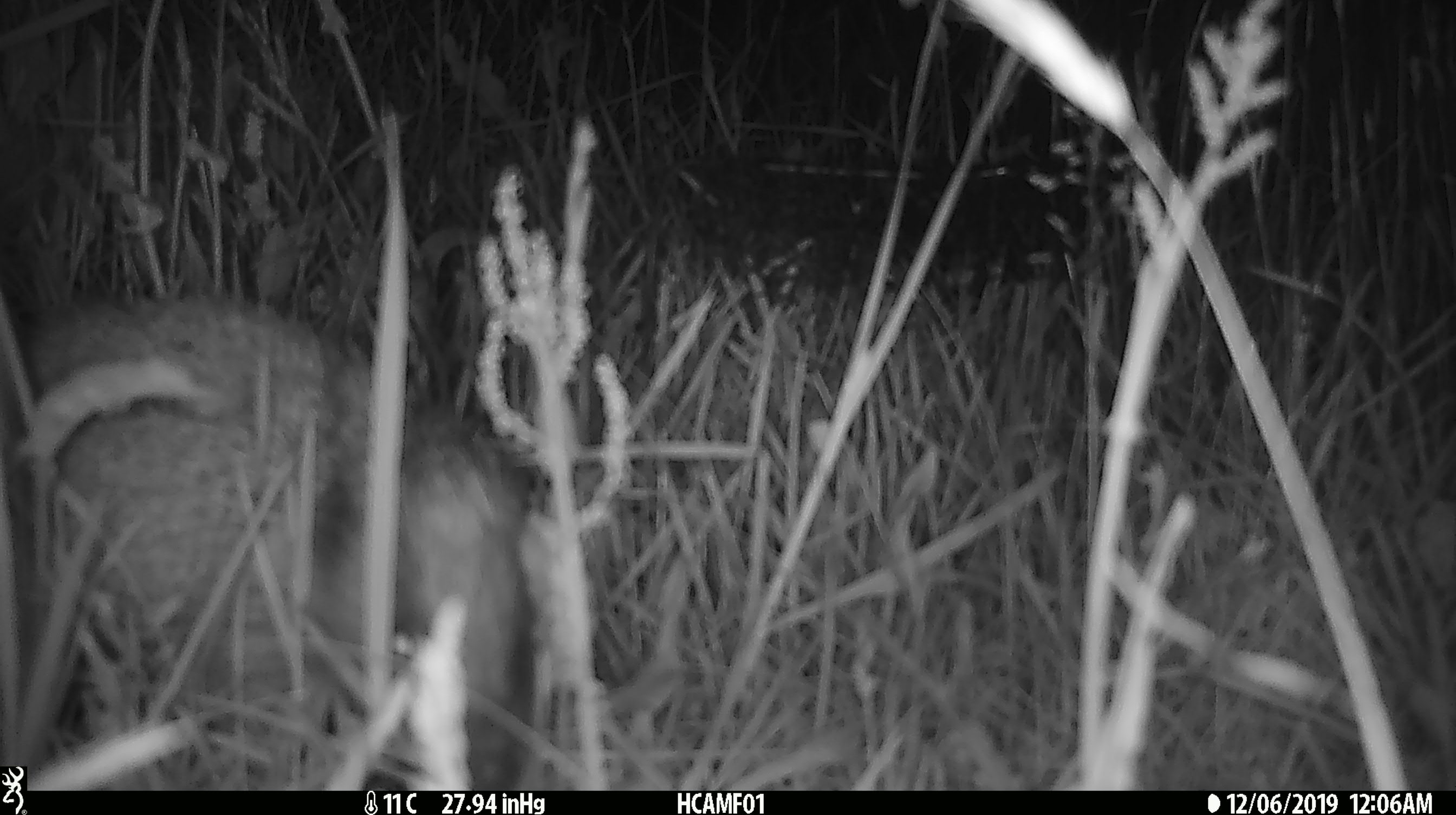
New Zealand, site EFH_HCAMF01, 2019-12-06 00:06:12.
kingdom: Animalia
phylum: Chordata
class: Mammalia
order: Eulipotyphla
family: Erinaceidae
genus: Erinaceus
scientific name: Erinaceus europaeus europaeus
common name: european hedgehog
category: hedgehog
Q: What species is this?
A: Hedgehog (european hedgehog) (Erinaceus europaeus europaeus).